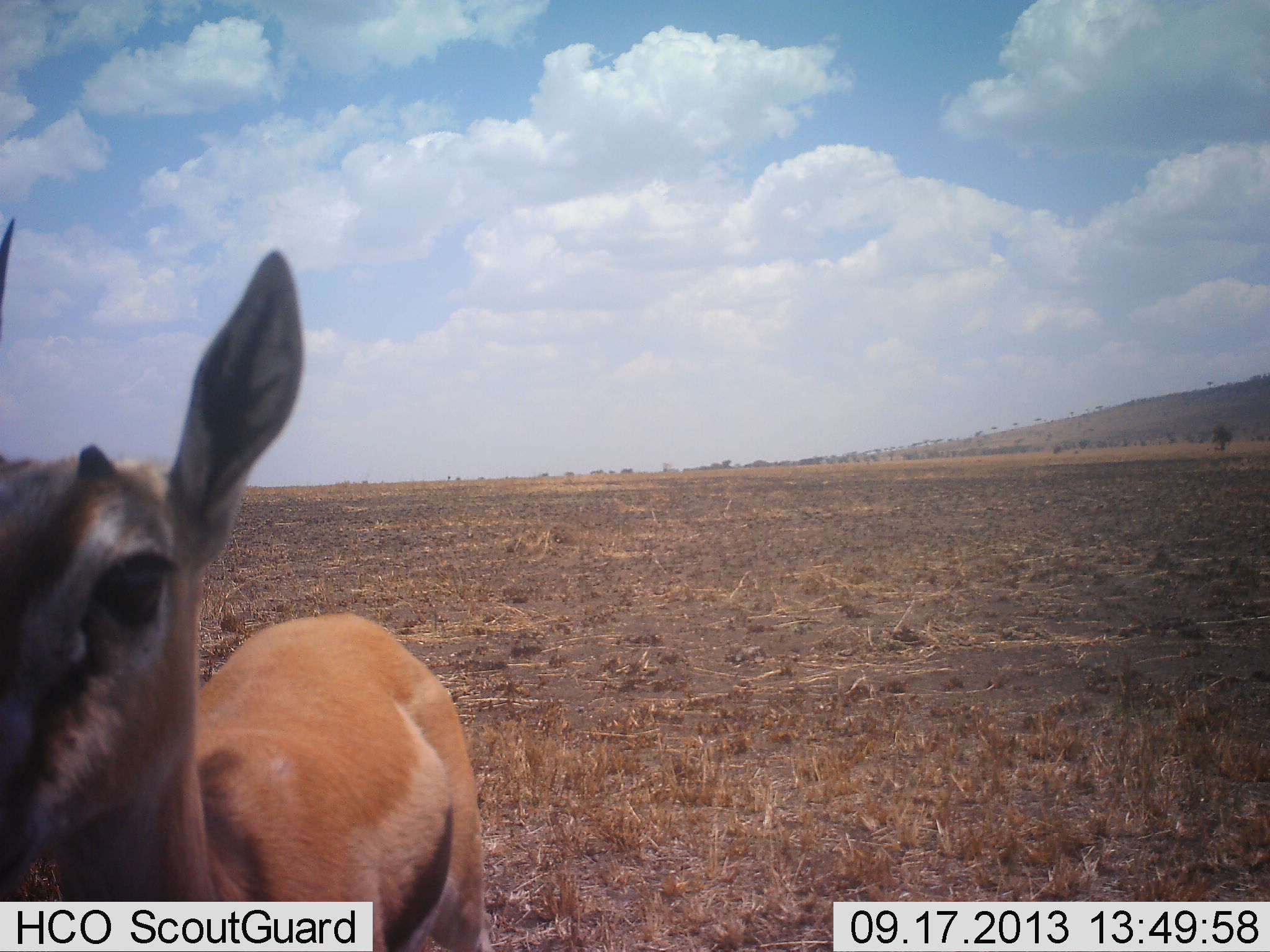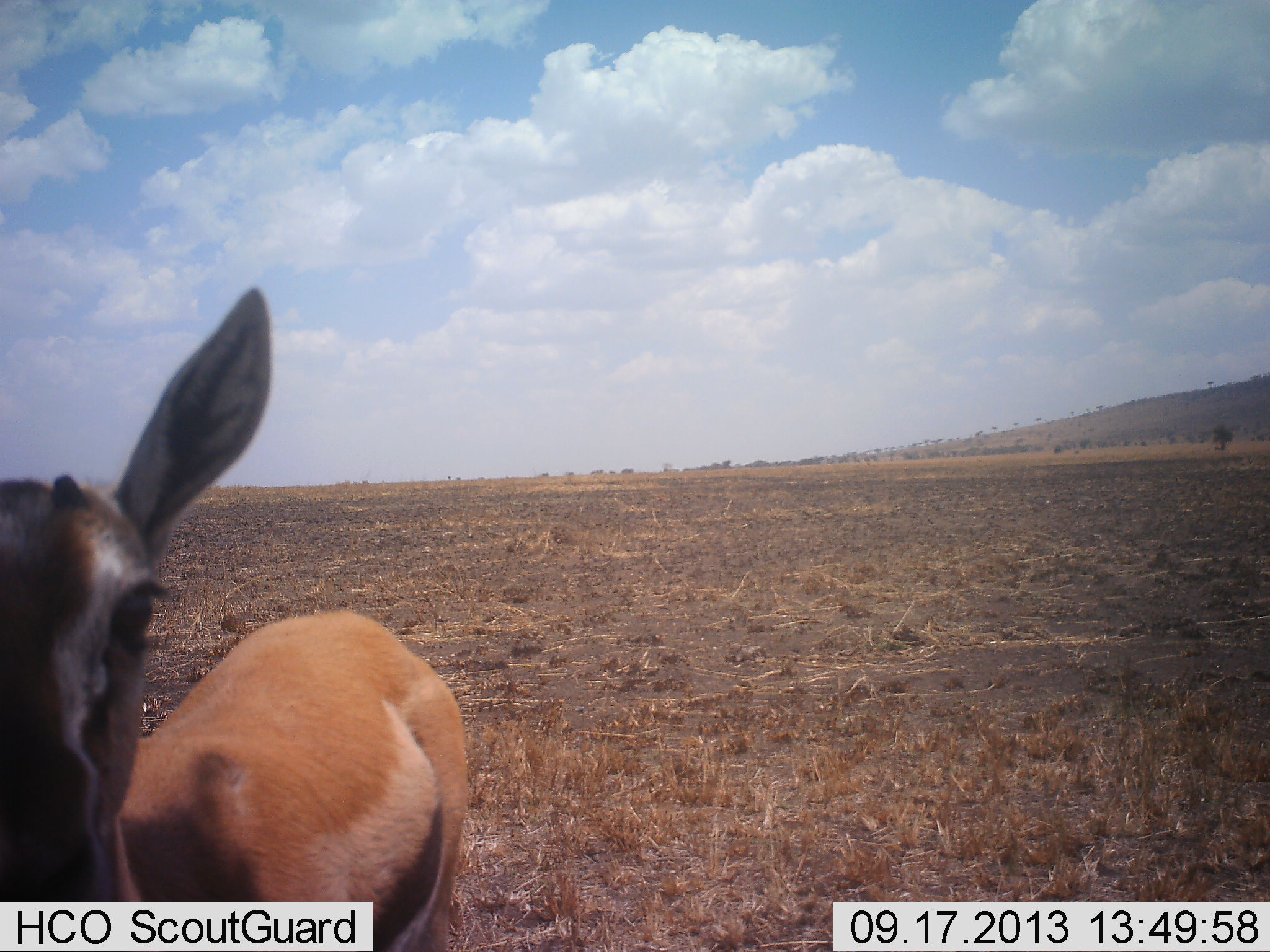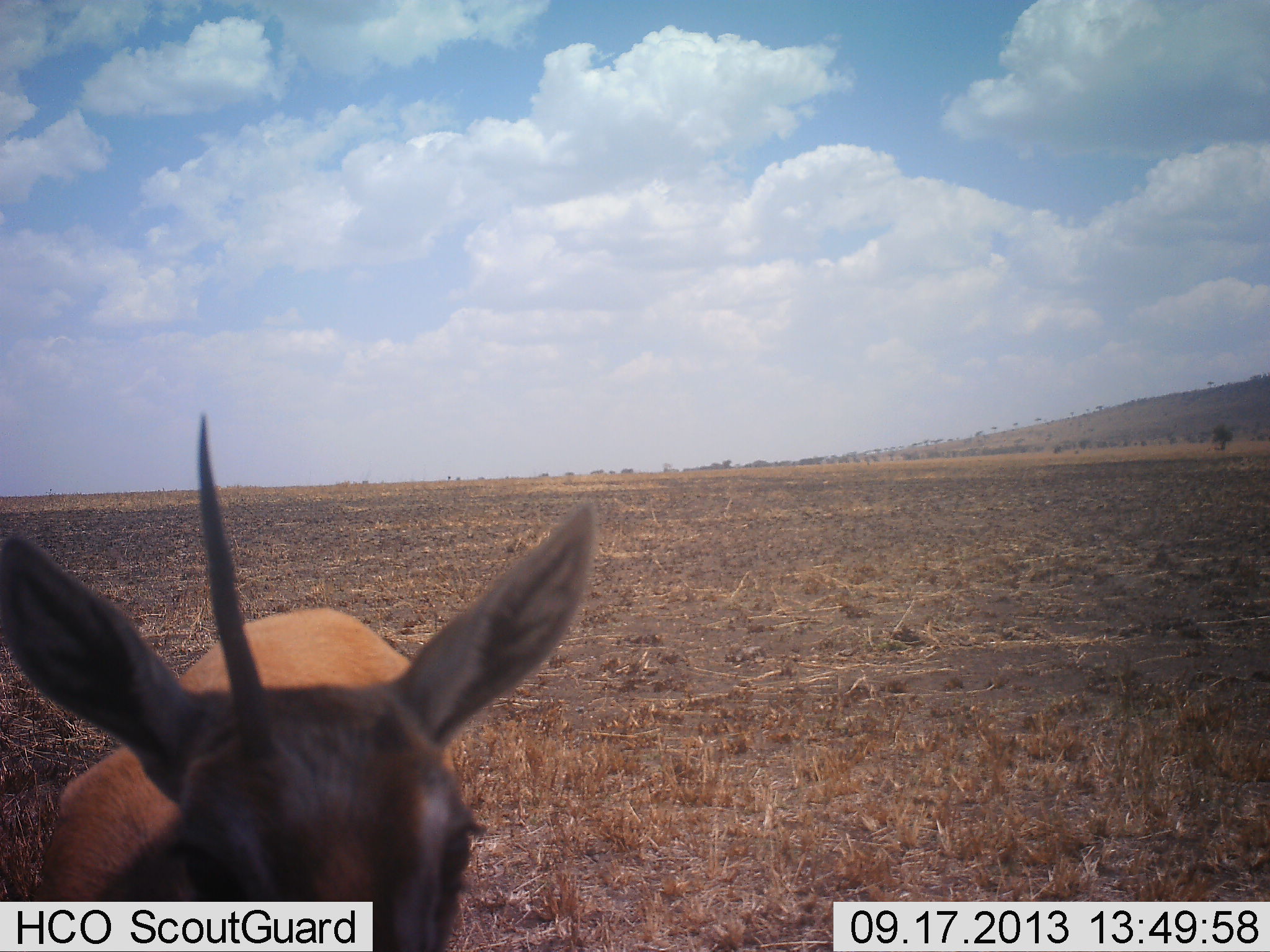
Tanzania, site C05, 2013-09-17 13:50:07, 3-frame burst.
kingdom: Animalia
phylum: Chordata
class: Mammalia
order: Artiodactyla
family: Bovidae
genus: Eudorcas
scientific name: Eudorcas thomsonii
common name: thomson's gazelle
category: gazellethomsons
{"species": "gazellethomsons (thomson's gazelle) (Eudorcas thomsonii)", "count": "1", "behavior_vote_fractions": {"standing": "92%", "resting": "4%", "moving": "0%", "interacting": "12%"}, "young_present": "0%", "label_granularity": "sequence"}